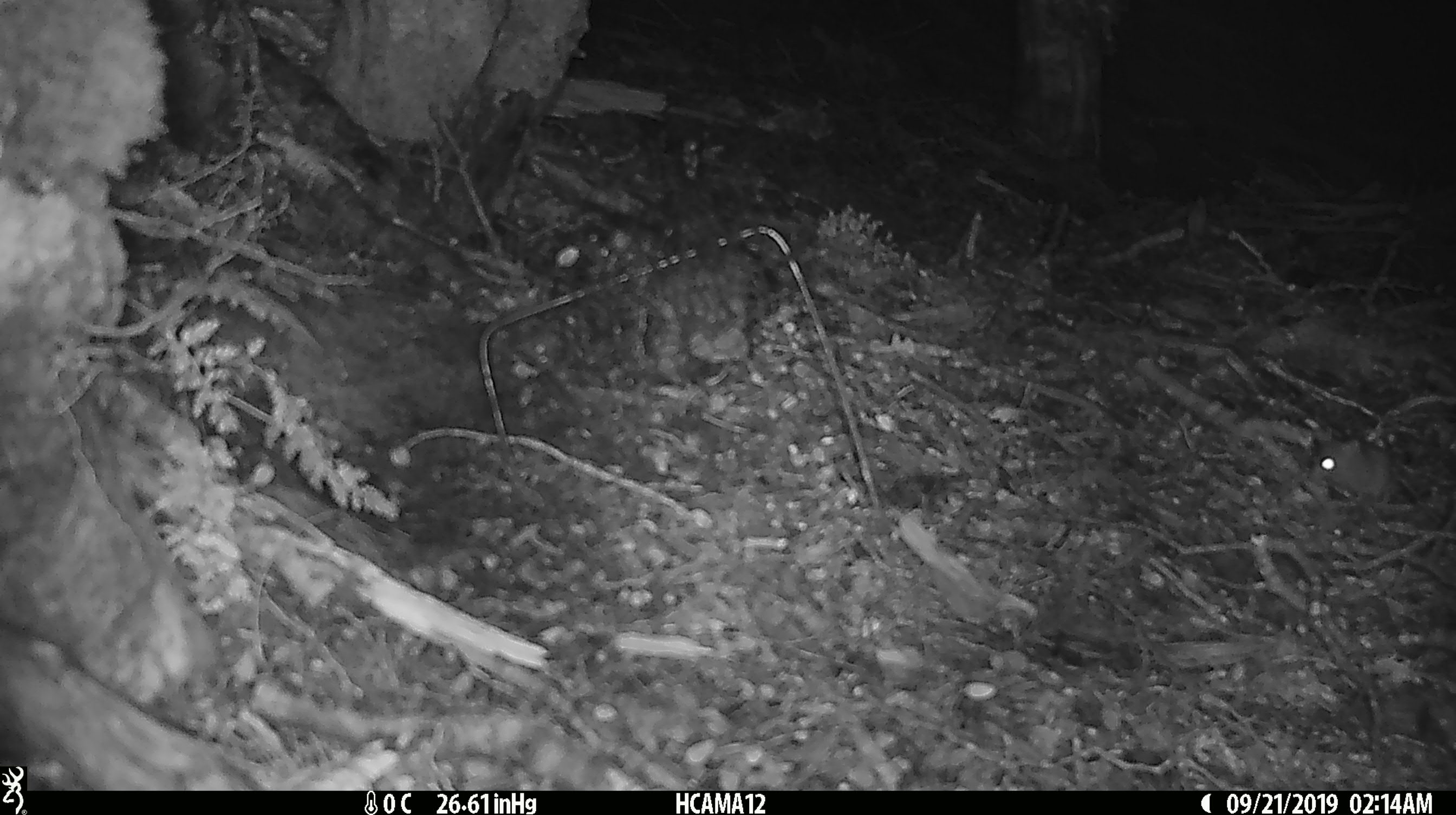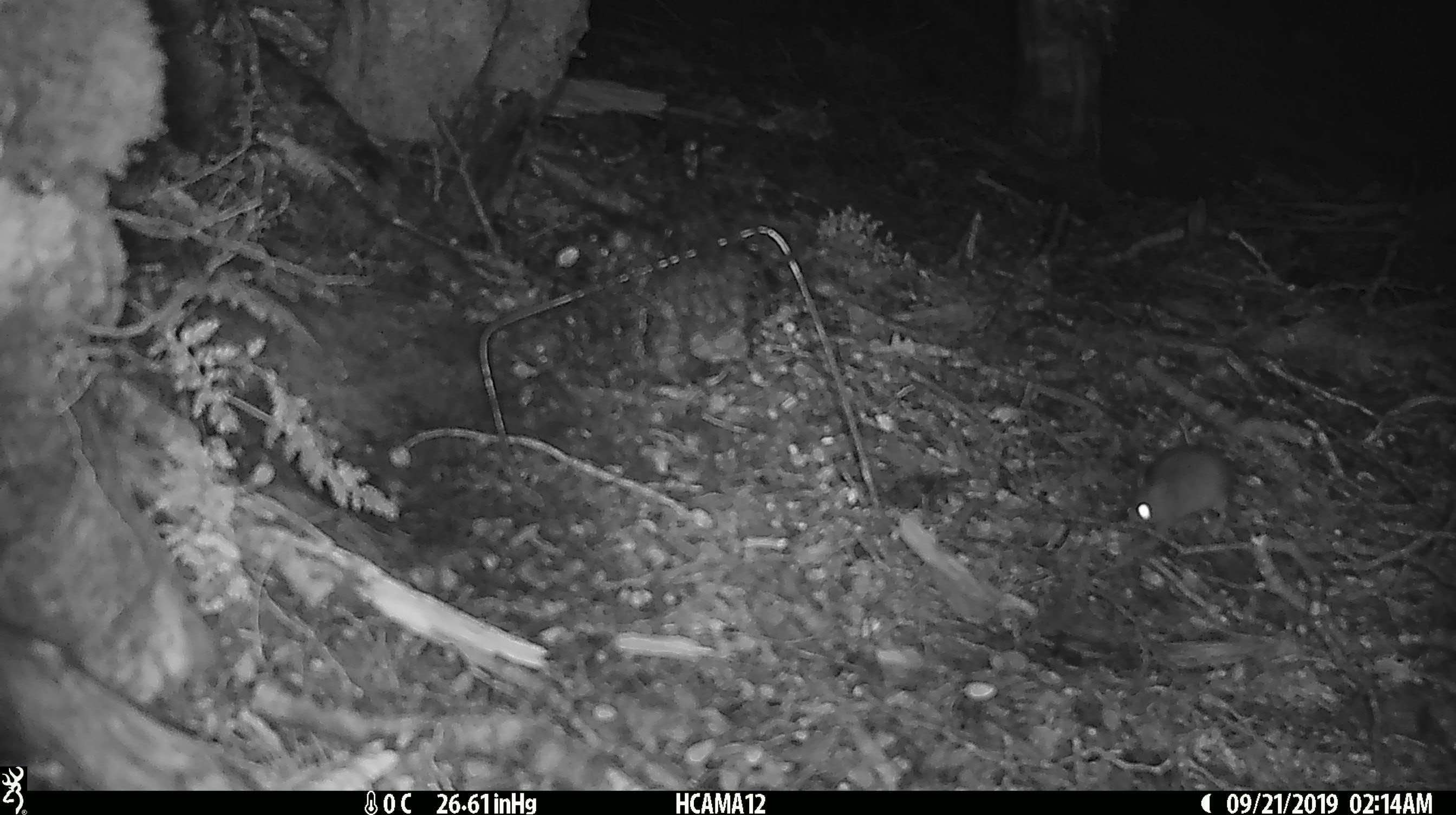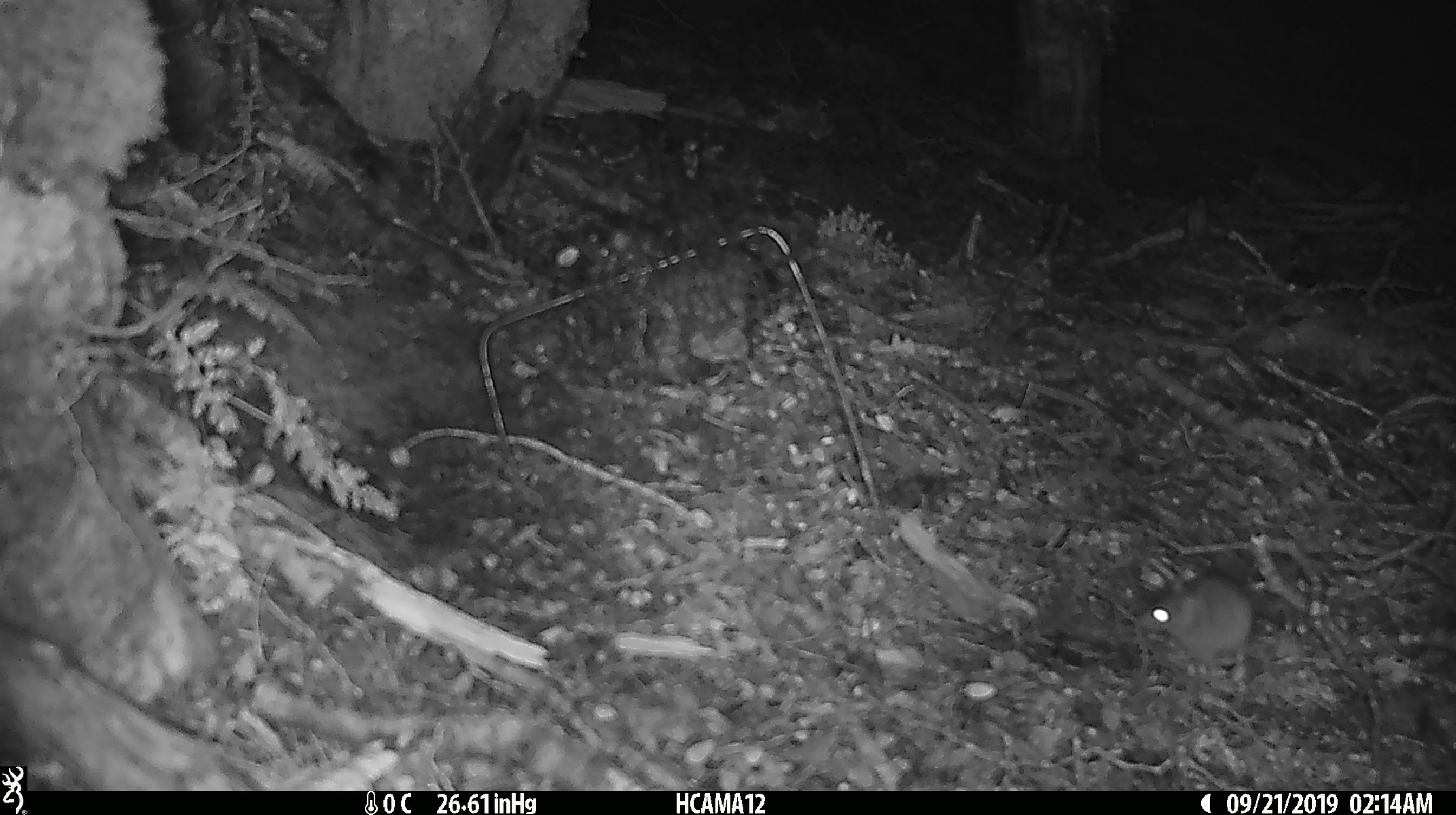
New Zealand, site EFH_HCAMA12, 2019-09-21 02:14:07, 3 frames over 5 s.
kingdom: Animalia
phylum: Chordata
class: Mammalia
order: Rodentia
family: Muridae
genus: Mus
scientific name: Mus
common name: mouse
Mouse (Mus).